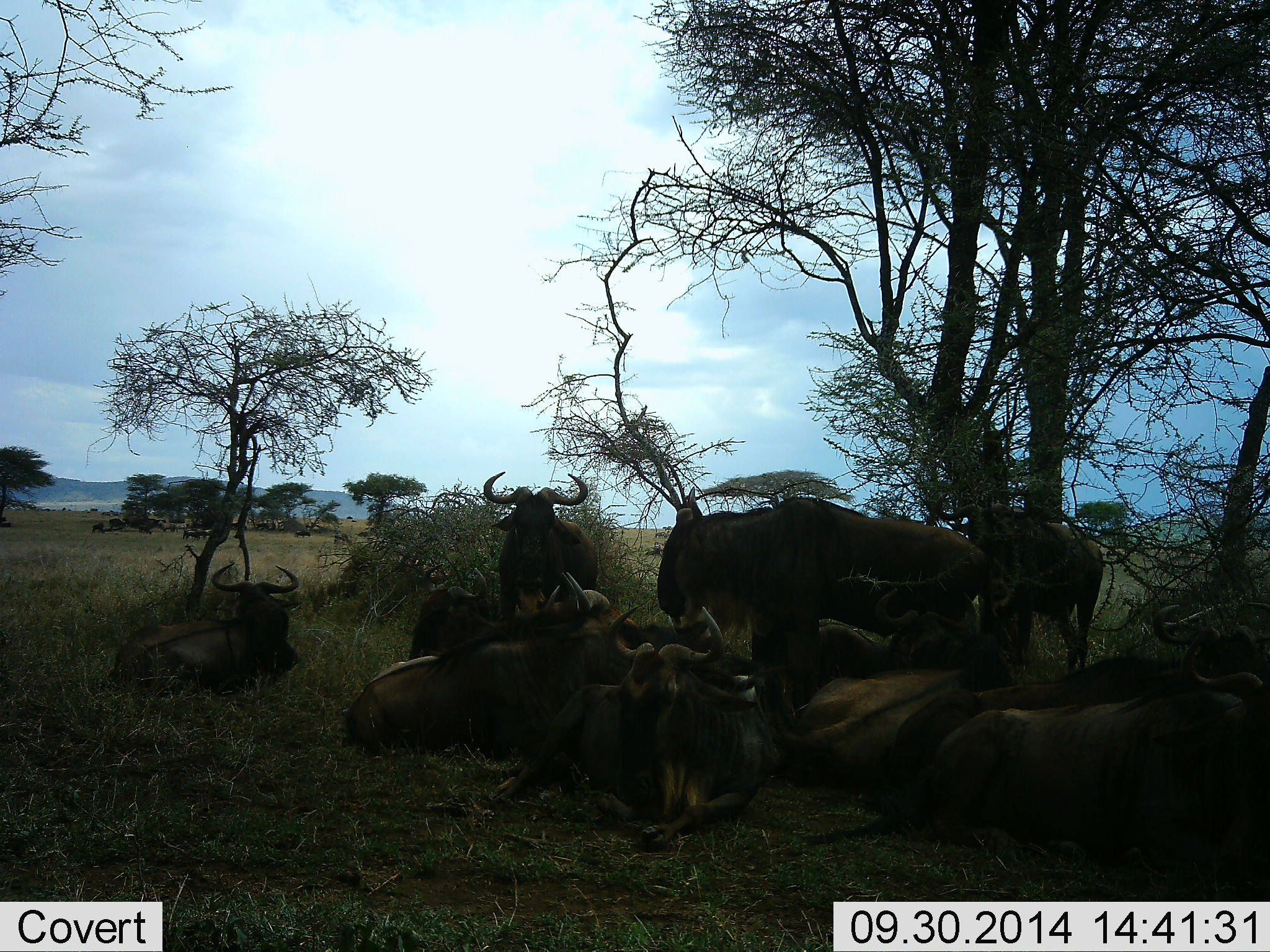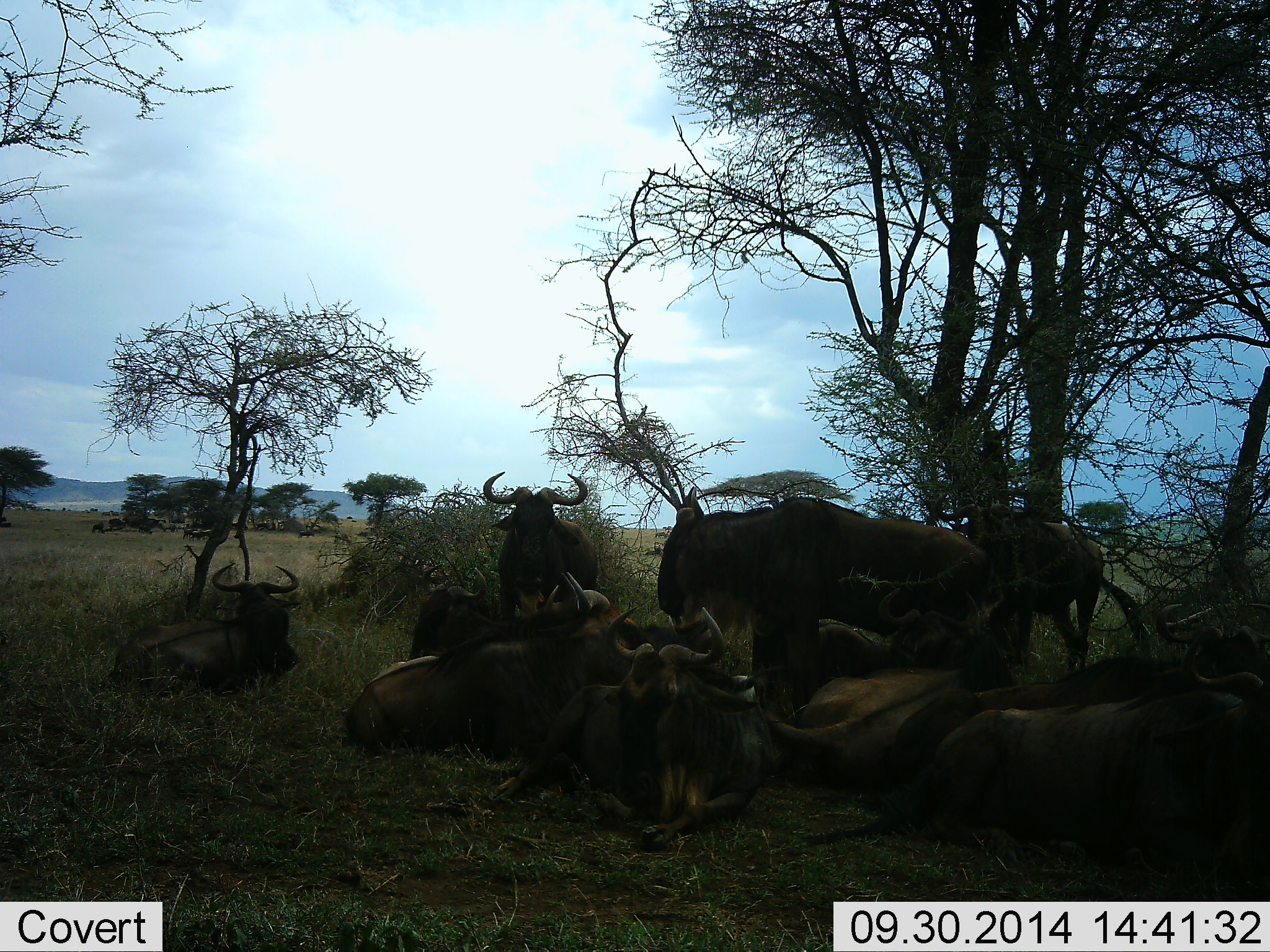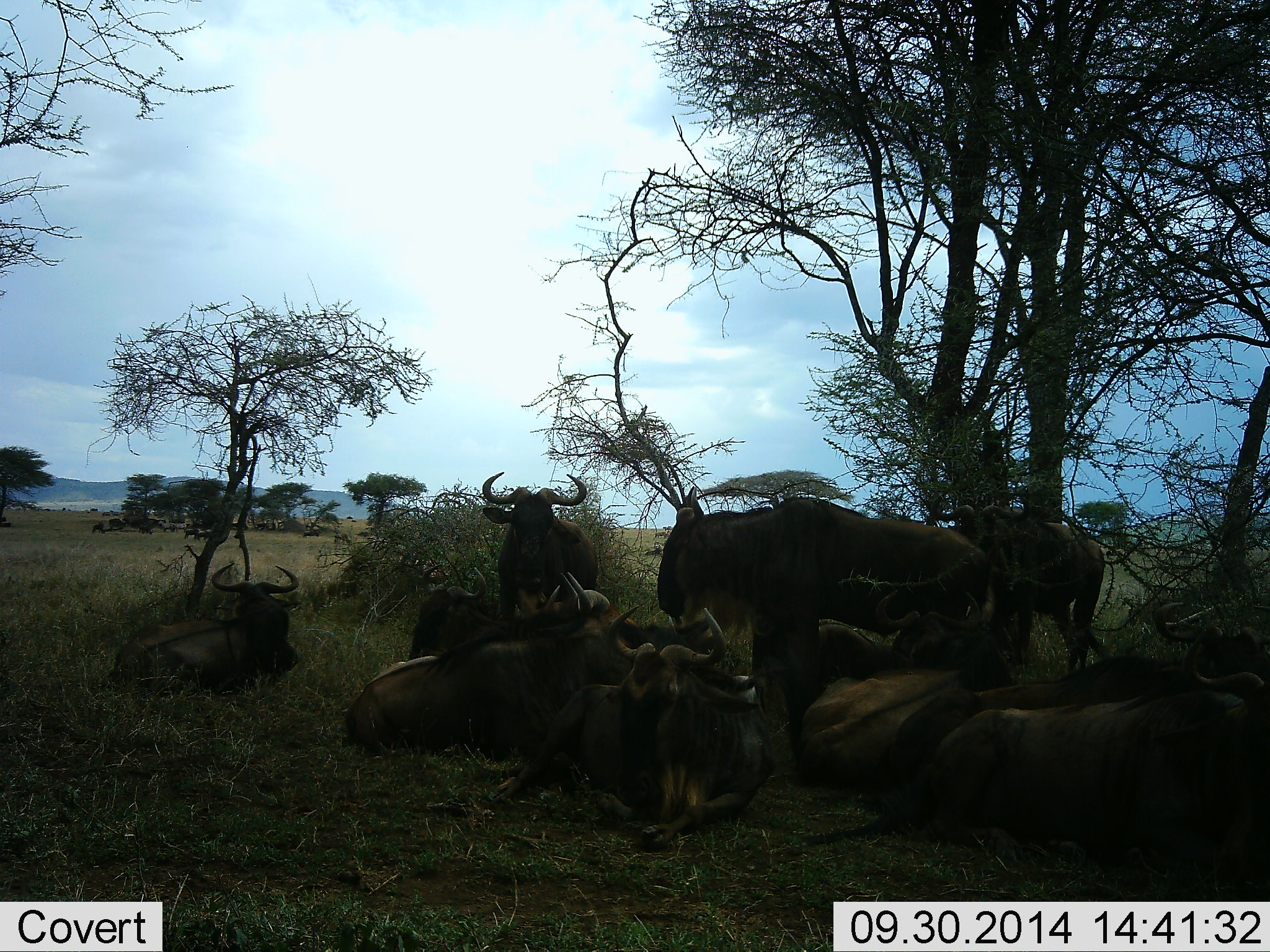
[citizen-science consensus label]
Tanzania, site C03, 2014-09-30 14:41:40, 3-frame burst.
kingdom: Animalia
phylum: Chordata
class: Mammalia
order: Artiodactyla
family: Bovidae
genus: Connochaetes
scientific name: Connochaetes taurinus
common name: blue wildebeest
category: wildebeest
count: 11-50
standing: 70%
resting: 100%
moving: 10%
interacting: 40%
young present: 0%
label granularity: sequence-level